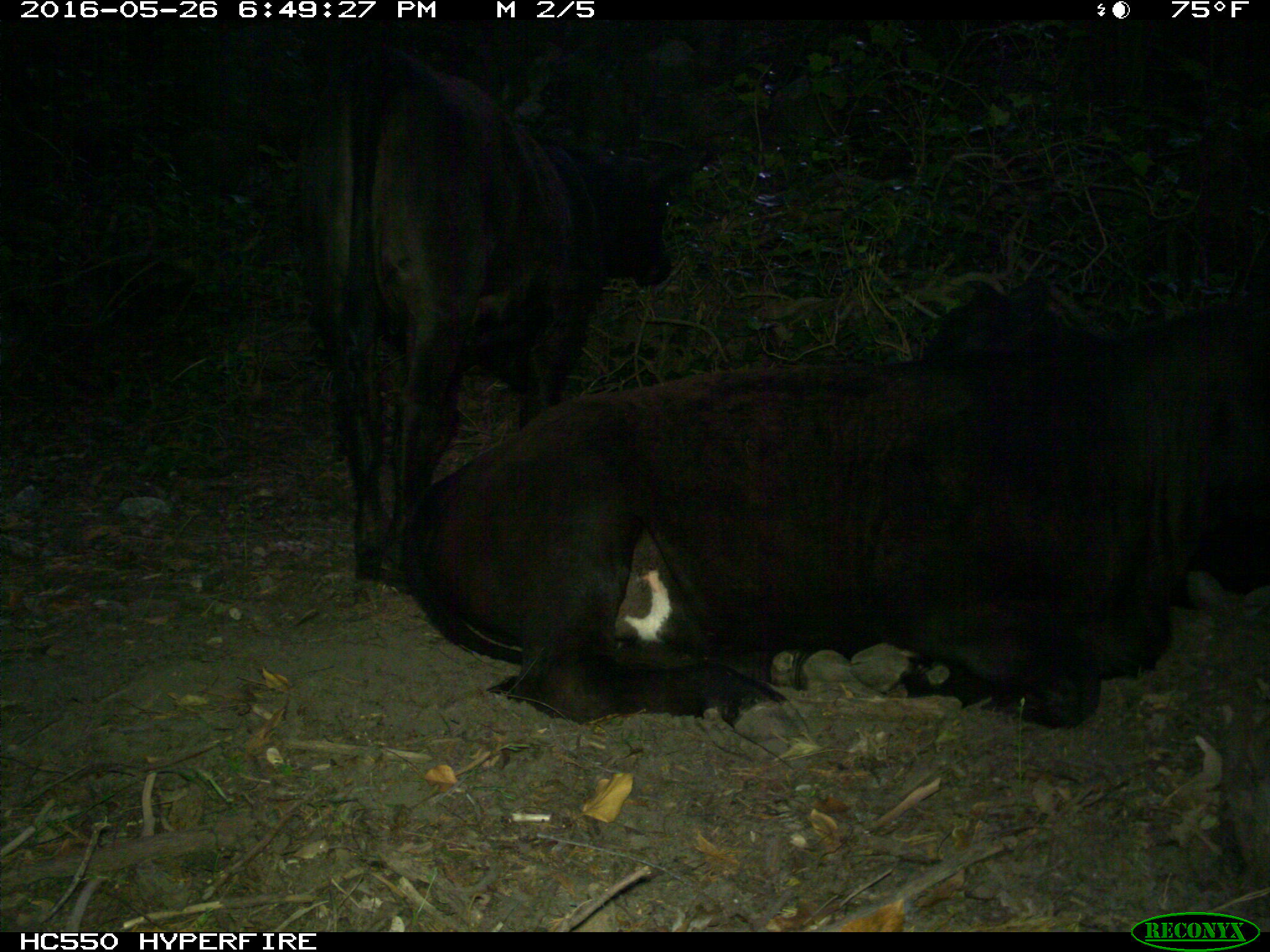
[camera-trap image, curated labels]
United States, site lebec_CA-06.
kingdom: Animalia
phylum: Chordata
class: Mammalia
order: Artiodactyla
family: Bovidae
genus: Bos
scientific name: Bos taurus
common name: domestic cow